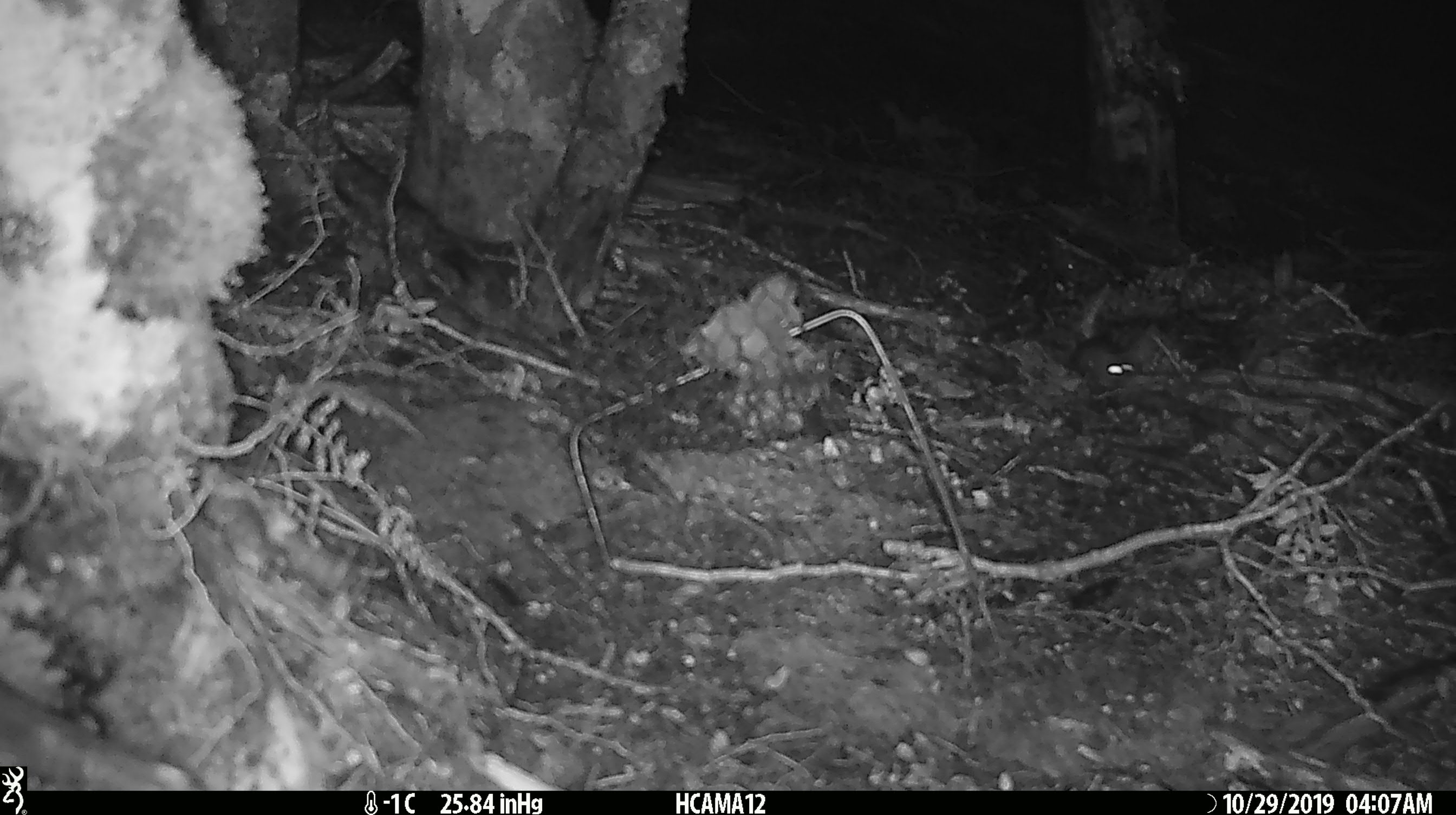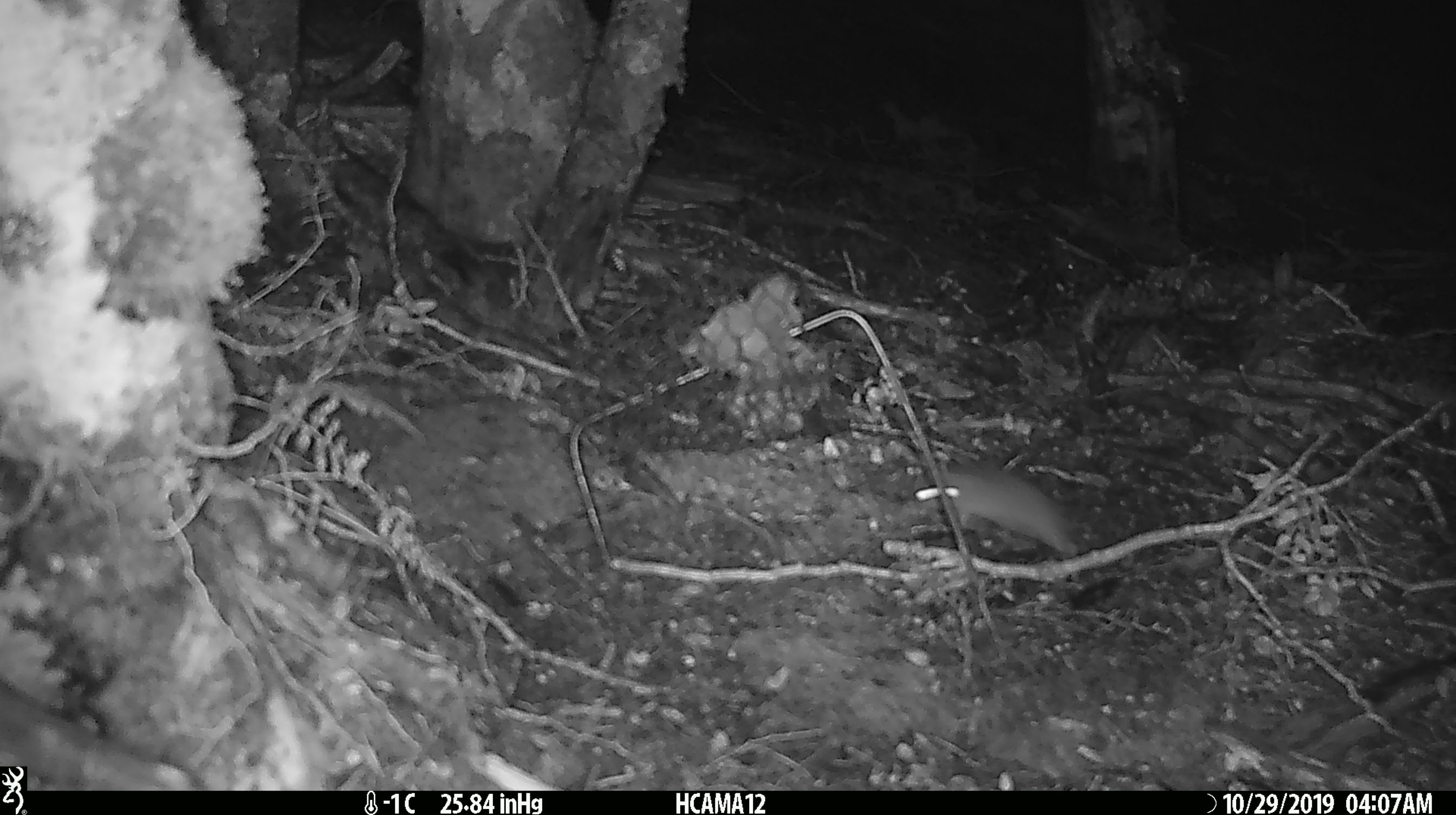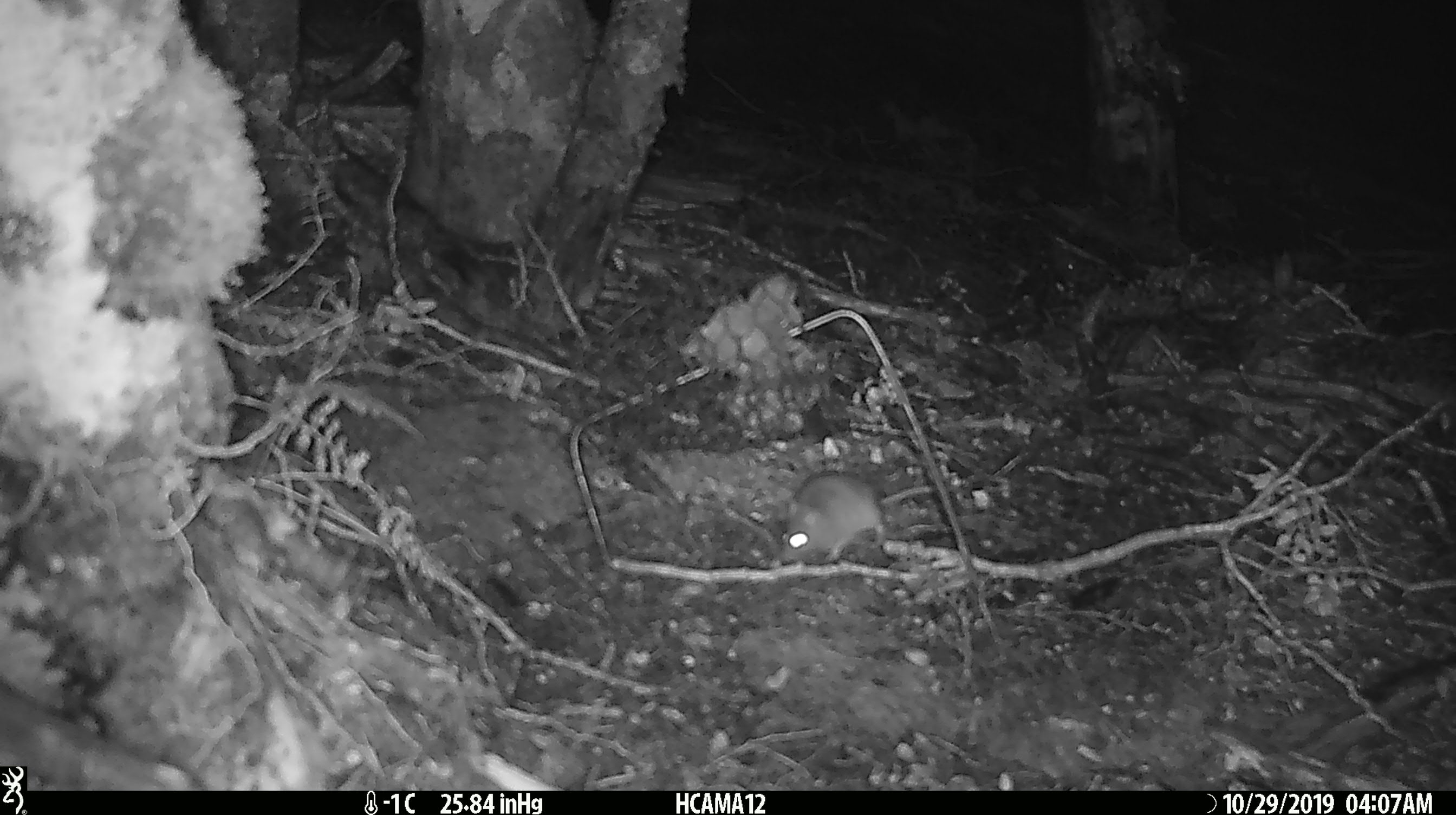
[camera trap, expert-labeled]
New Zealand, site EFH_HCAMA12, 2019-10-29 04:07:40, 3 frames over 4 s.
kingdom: Animalia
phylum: Chordata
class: Mammalia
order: Rodentia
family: Muridae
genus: Mus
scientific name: Mus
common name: mouse